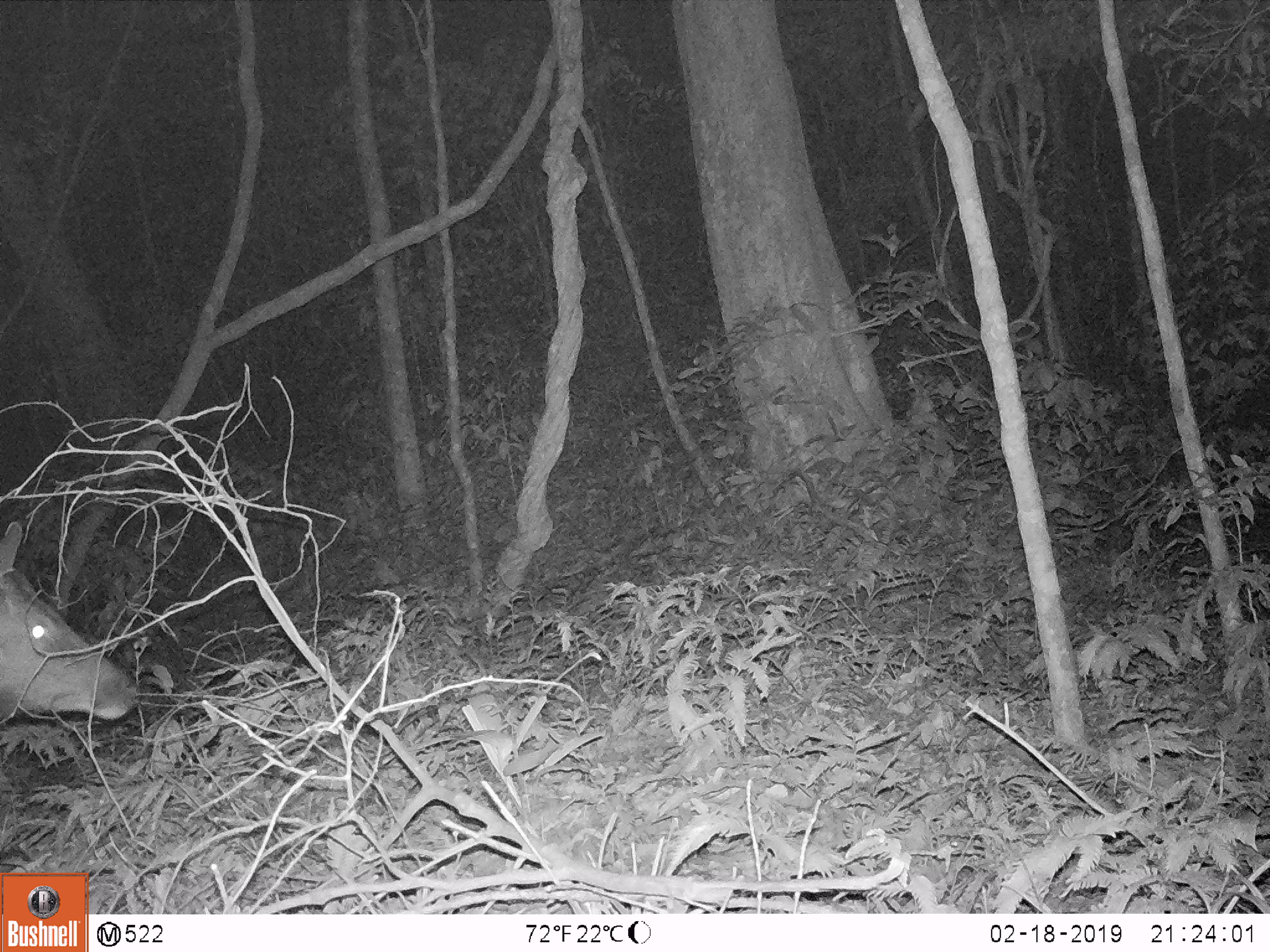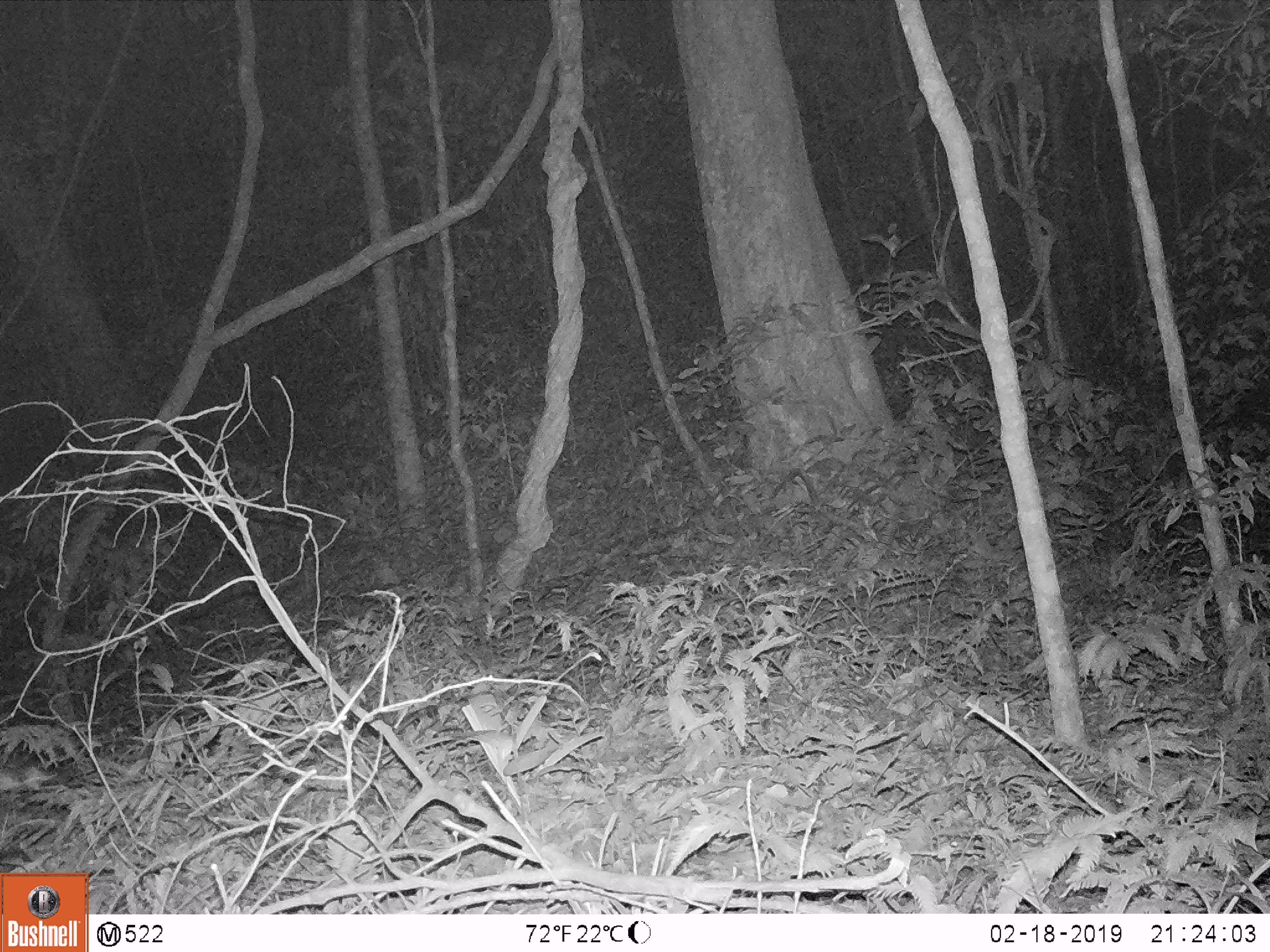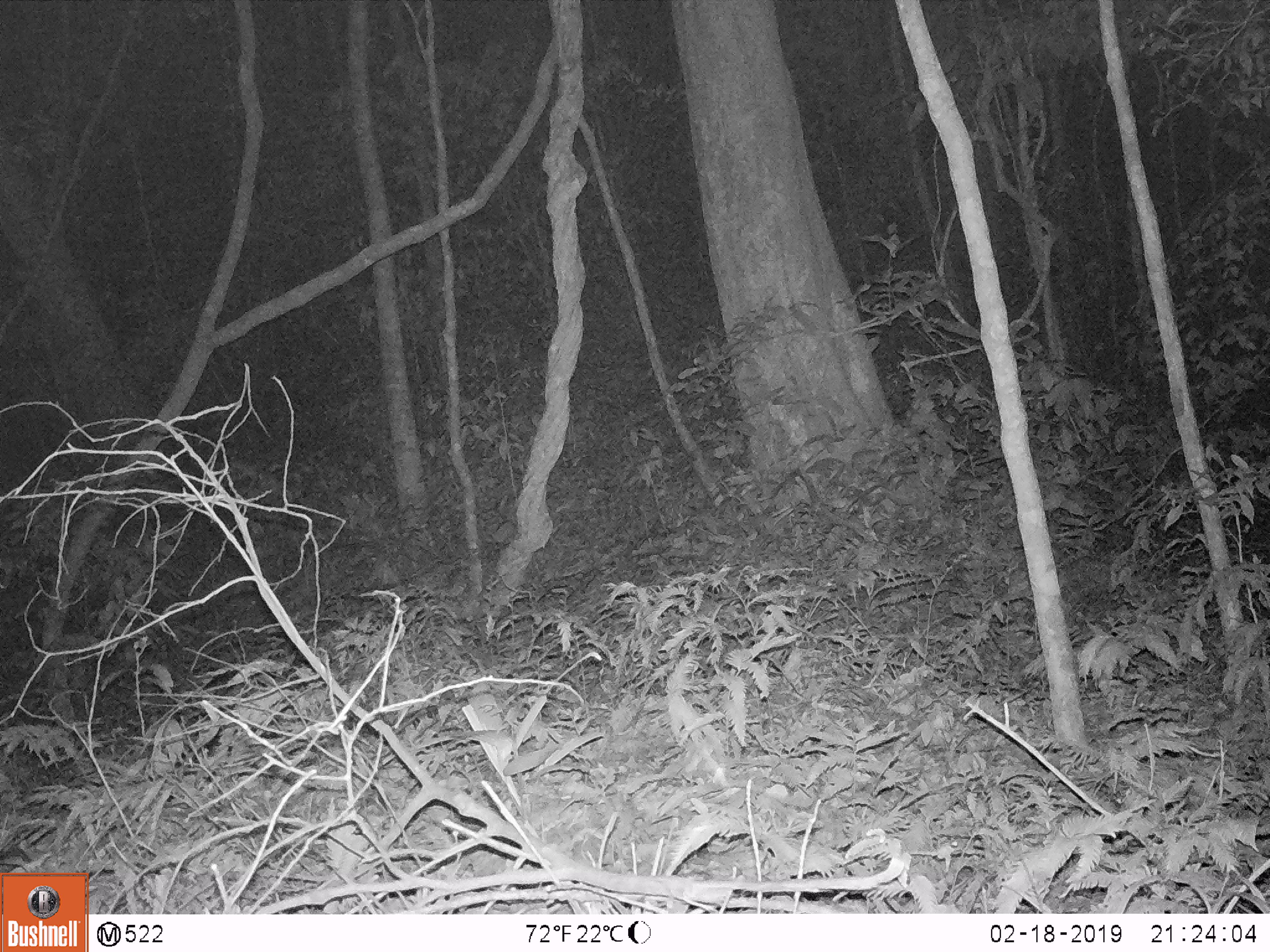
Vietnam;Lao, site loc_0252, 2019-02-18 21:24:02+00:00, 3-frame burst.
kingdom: Animalia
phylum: Chordata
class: Mammalia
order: Artiodactyla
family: Cervidae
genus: Rusa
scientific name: Rusa unicolor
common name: sambar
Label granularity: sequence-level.